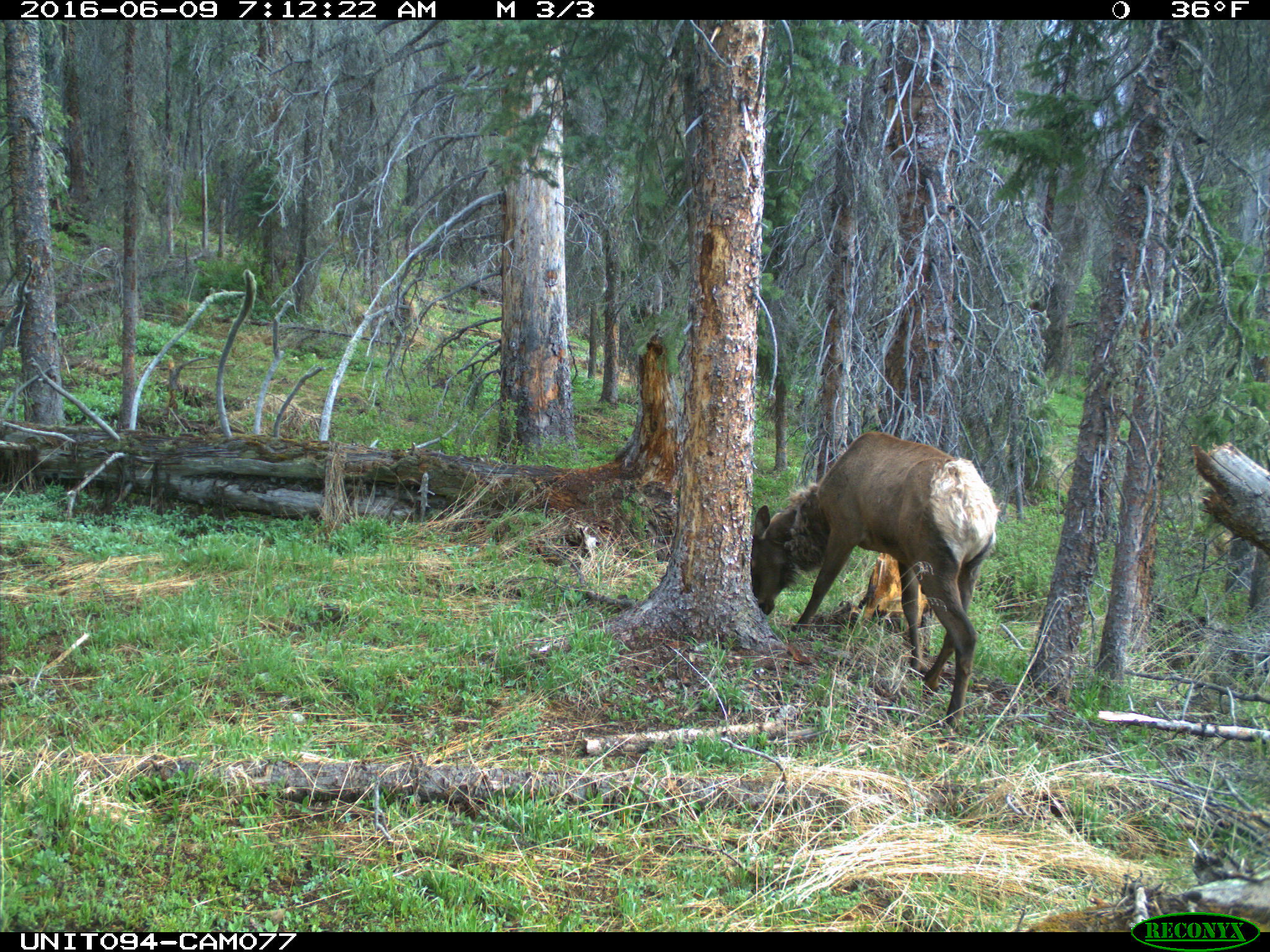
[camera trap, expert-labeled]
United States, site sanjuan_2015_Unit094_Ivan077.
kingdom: Animalia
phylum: Chordata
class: Mammalia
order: Artiodactyla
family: Cervidae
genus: Cervus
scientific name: Cervus elaphus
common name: red deer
Cervus elaphus (red deer).